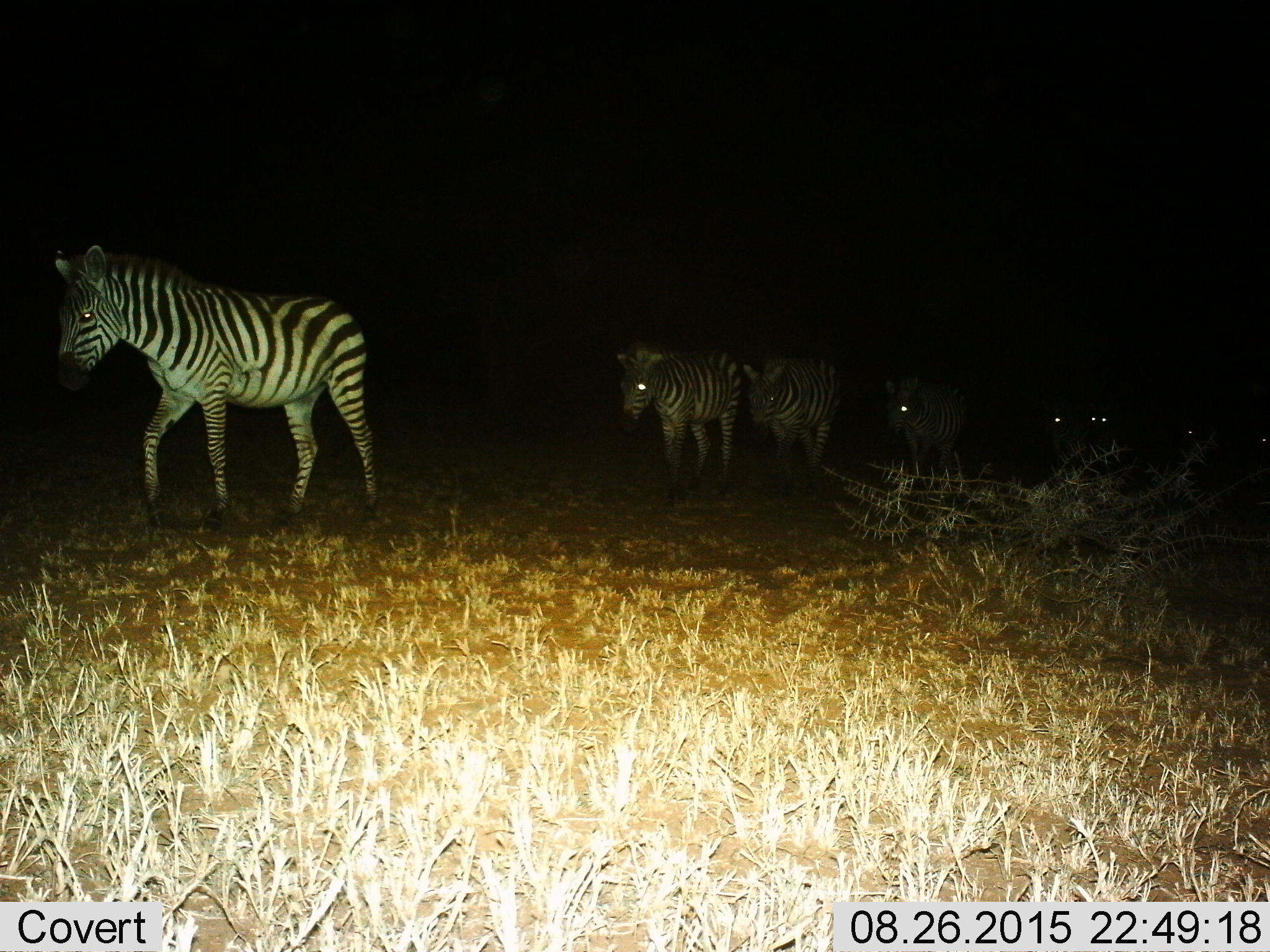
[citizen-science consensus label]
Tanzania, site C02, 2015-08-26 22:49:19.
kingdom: Animalia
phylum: Chordata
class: Mammalia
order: Perissodactyla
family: Equidae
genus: Equus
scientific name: Equus quagga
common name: plains zebra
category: zebra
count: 8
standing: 15%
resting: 0%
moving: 95%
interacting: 0%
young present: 0%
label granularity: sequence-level